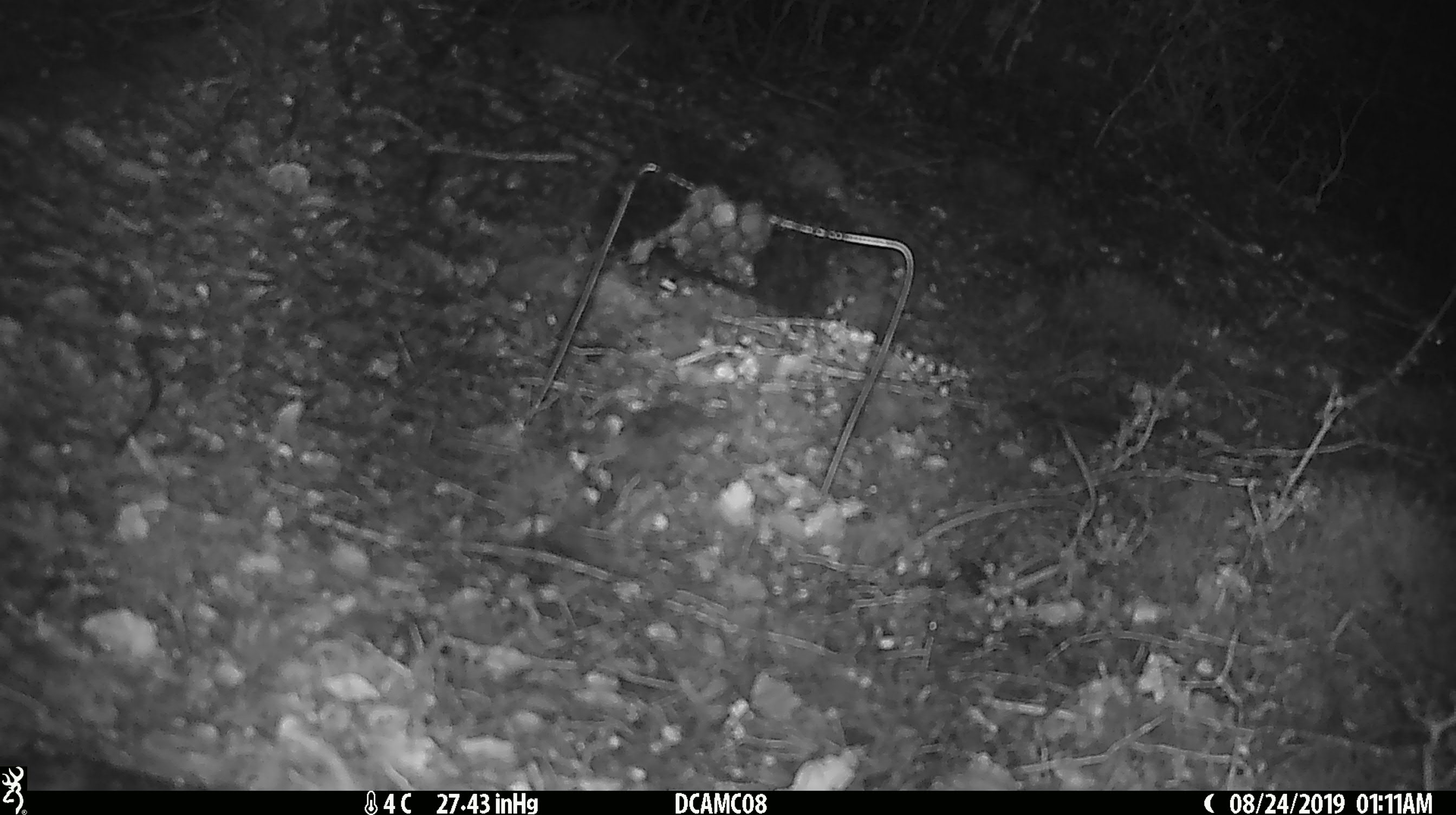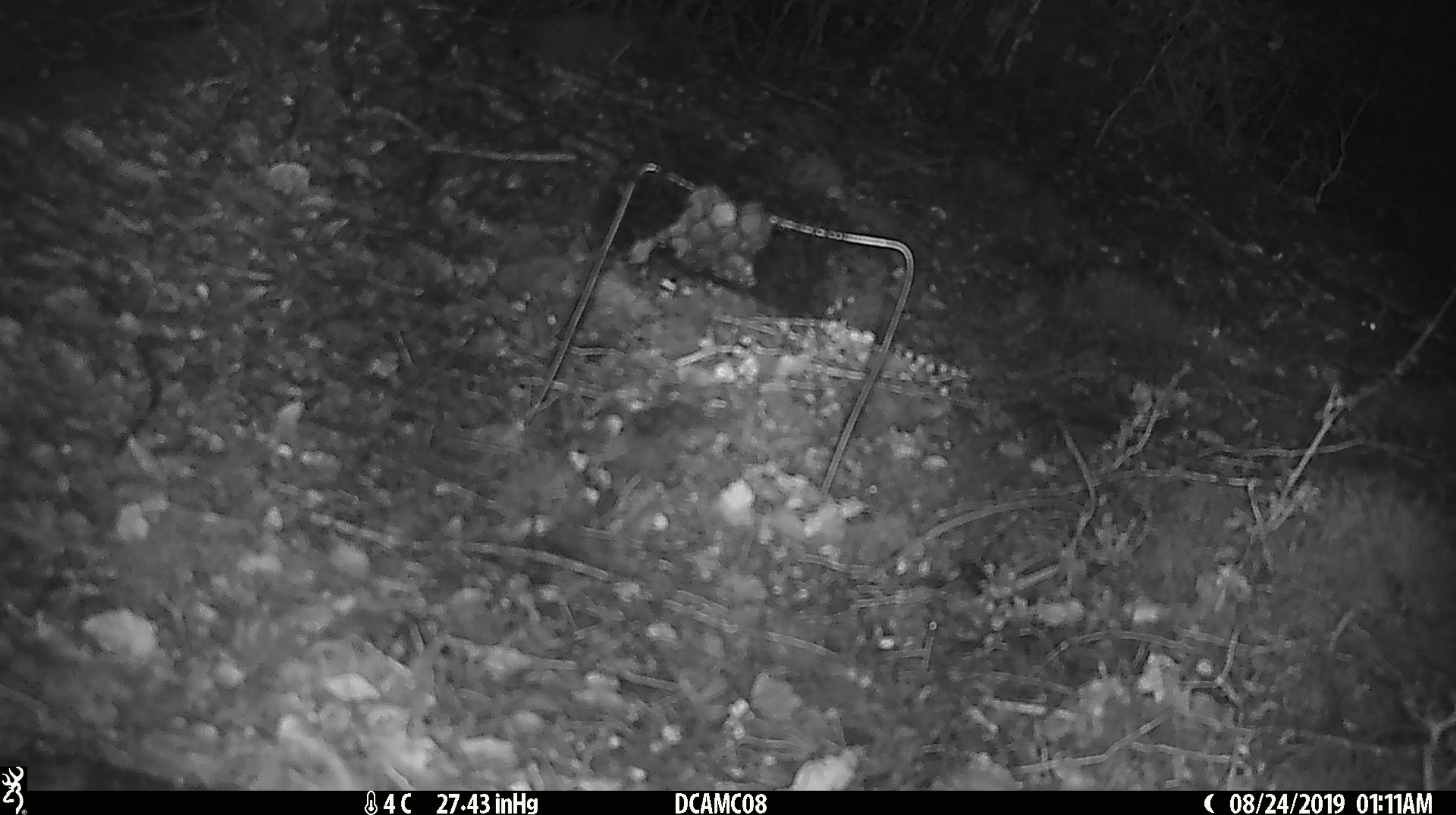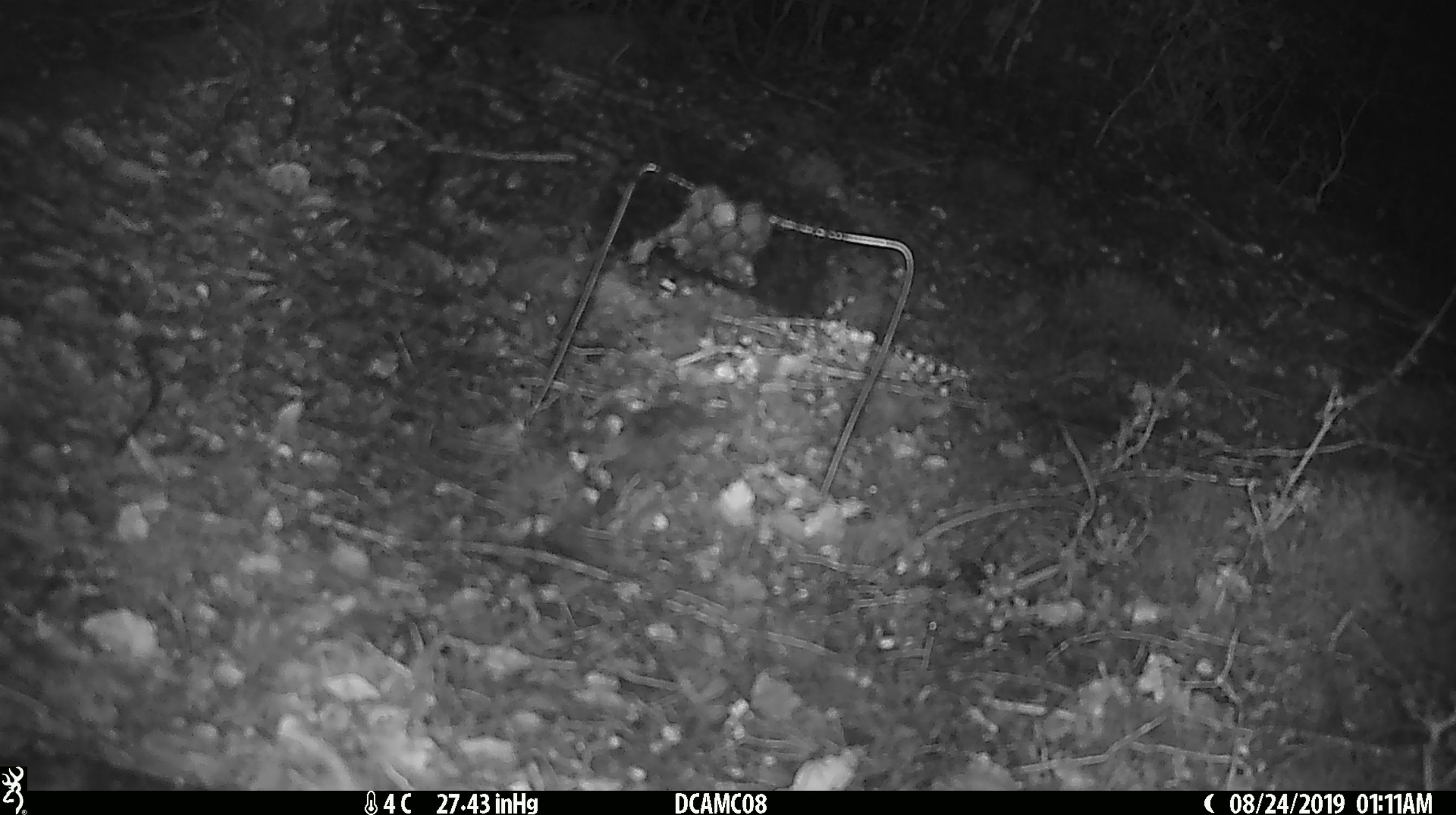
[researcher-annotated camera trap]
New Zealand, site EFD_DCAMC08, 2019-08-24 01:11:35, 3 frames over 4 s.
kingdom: Animalia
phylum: Chordata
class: Mammalia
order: Rodentia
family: Muridae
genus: Mus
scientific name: Mus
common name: mouse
Mouse (Mus).